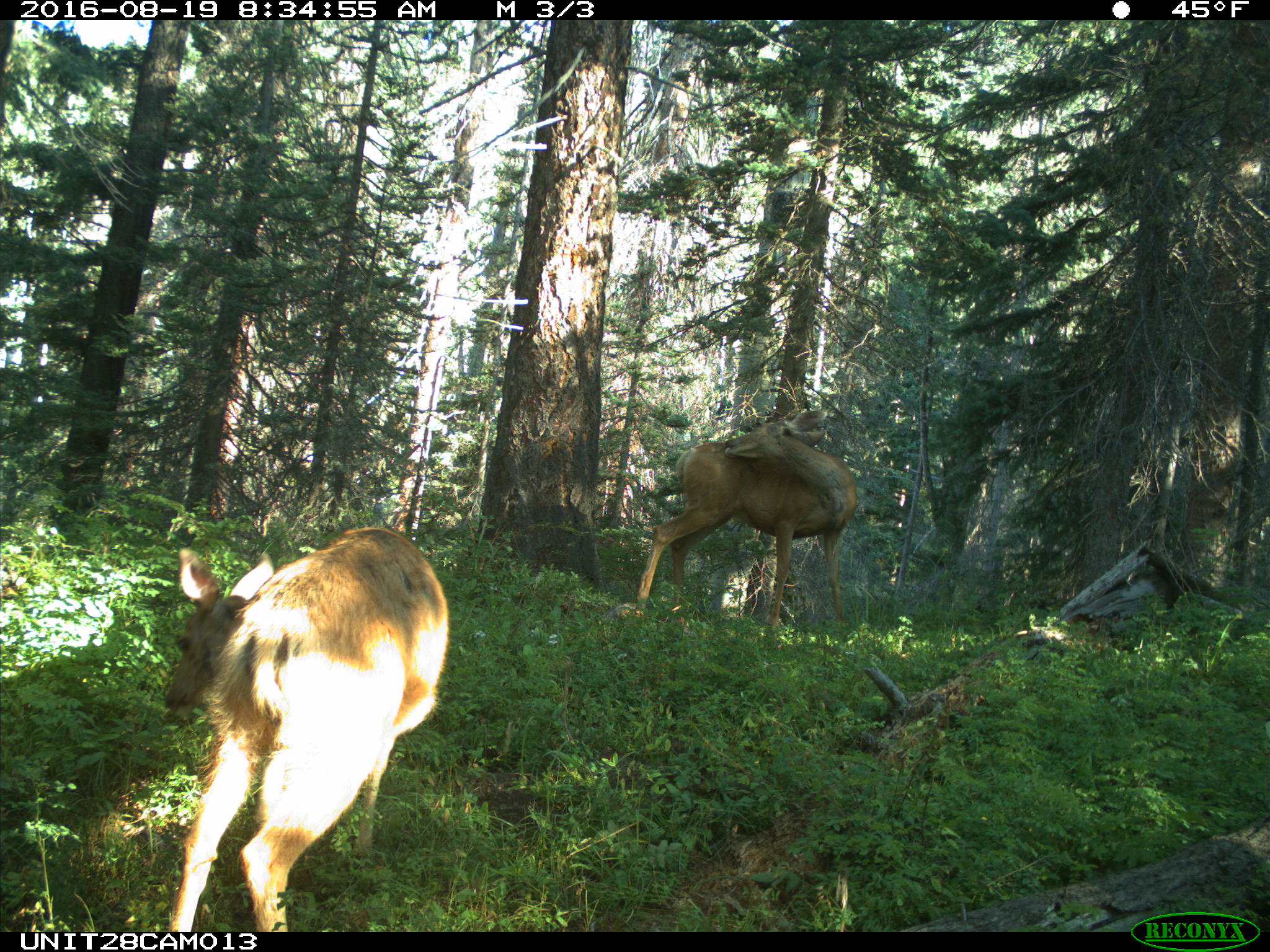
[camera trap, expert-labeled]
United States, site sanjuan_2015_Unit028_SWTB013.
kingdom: Animalia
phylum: Chordata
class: Mammalia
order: Artiodactyla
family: Cervidae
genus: Odocoileus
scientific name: Odocoileus hemionus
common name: mule deer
Odocoileus hemionus (mule deer).